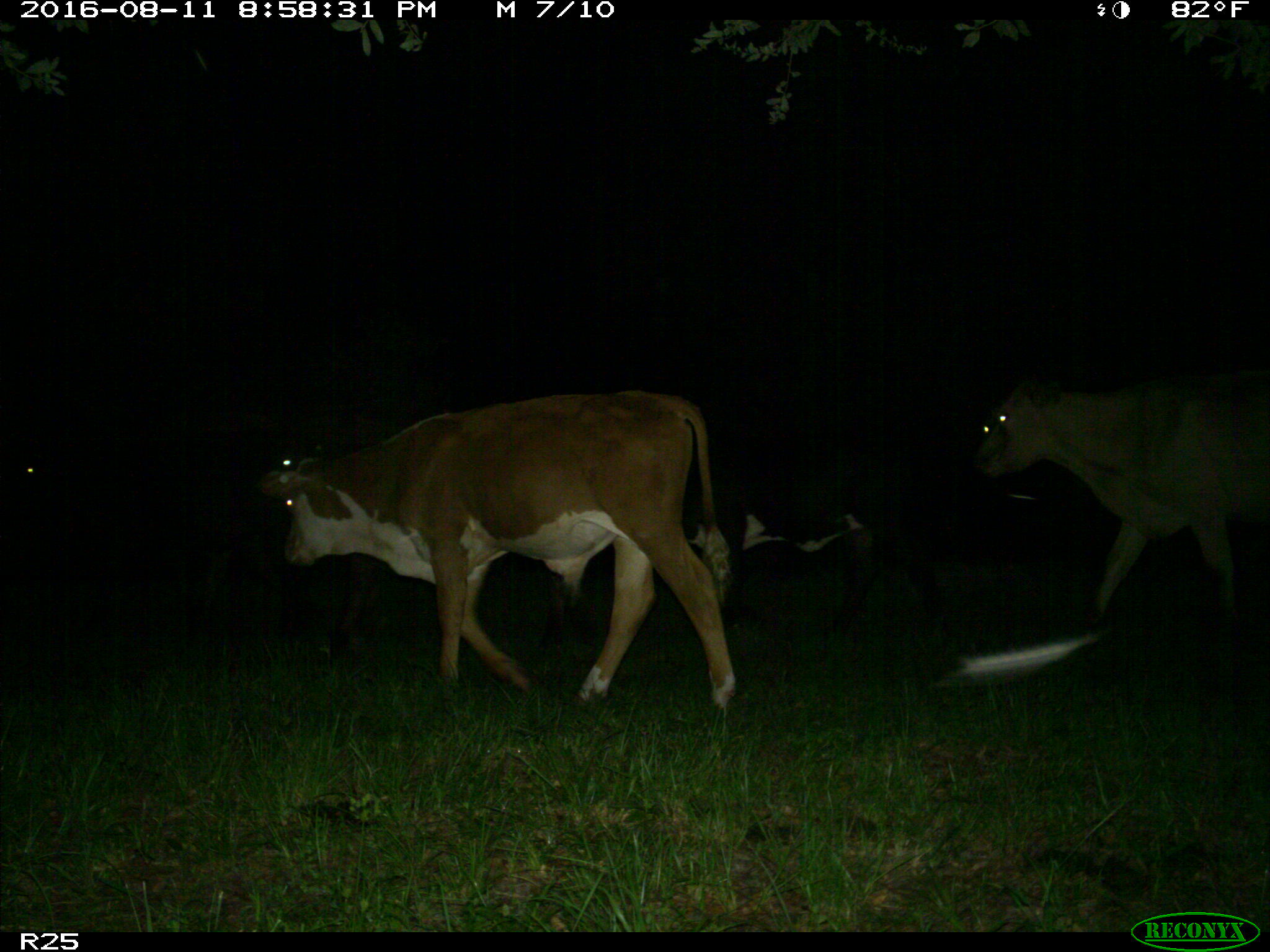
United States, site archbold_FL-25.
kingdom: Animalia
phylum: Chordata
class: Mammalia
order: Artiodactyla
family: Bovidae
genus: Bos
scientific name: Bos taurus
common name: domestic cow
Bos taurus (domestic cow).